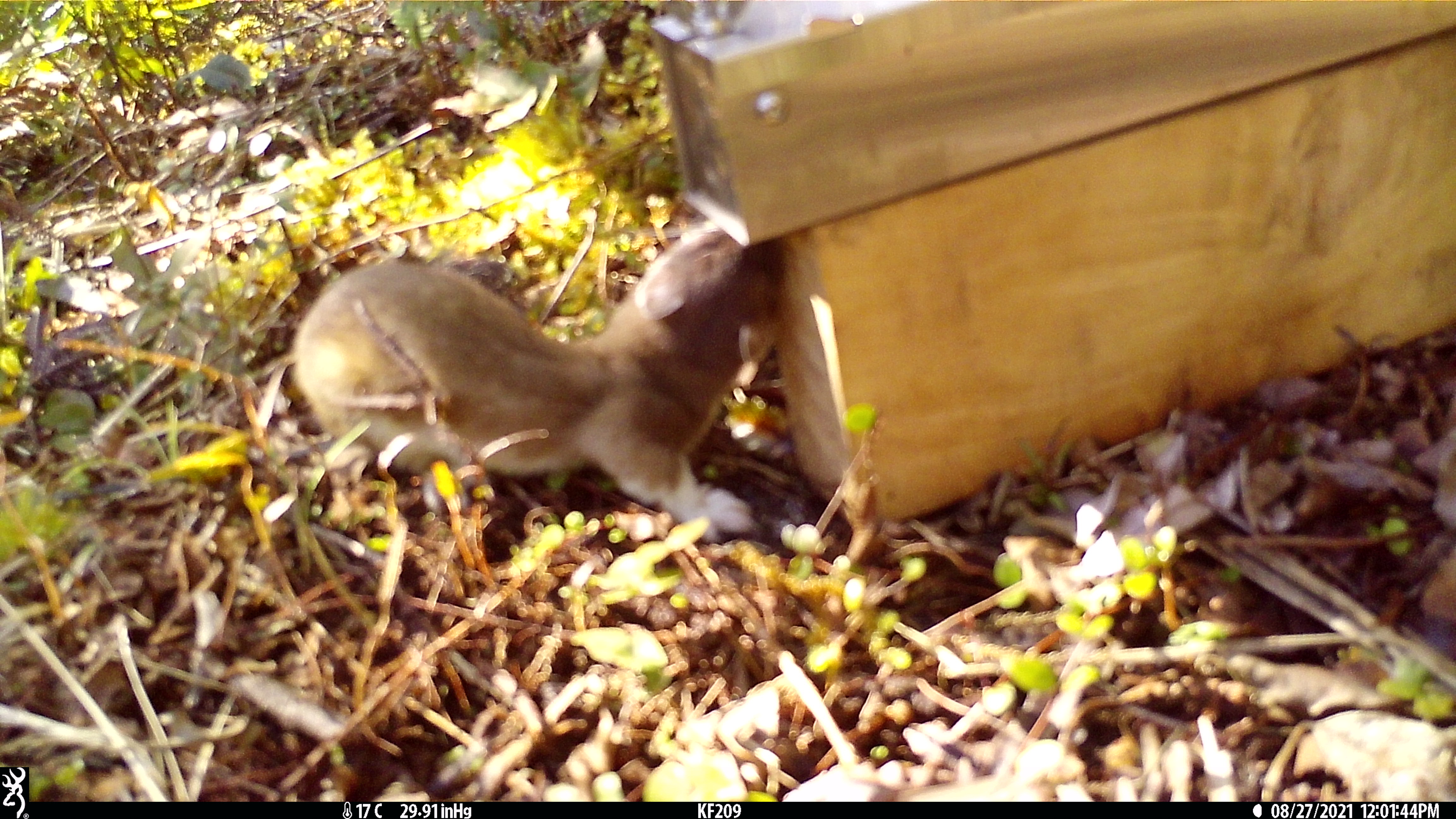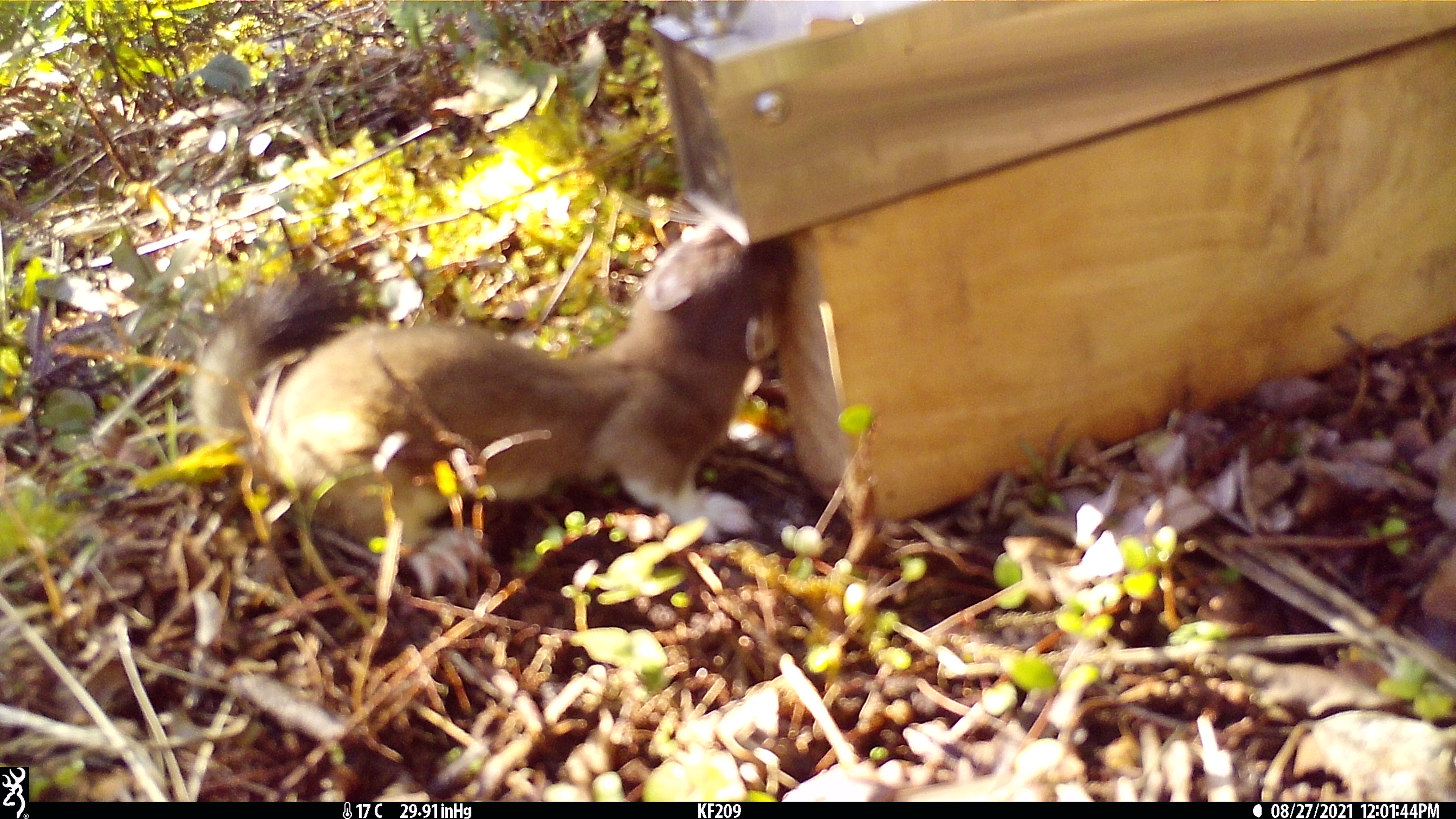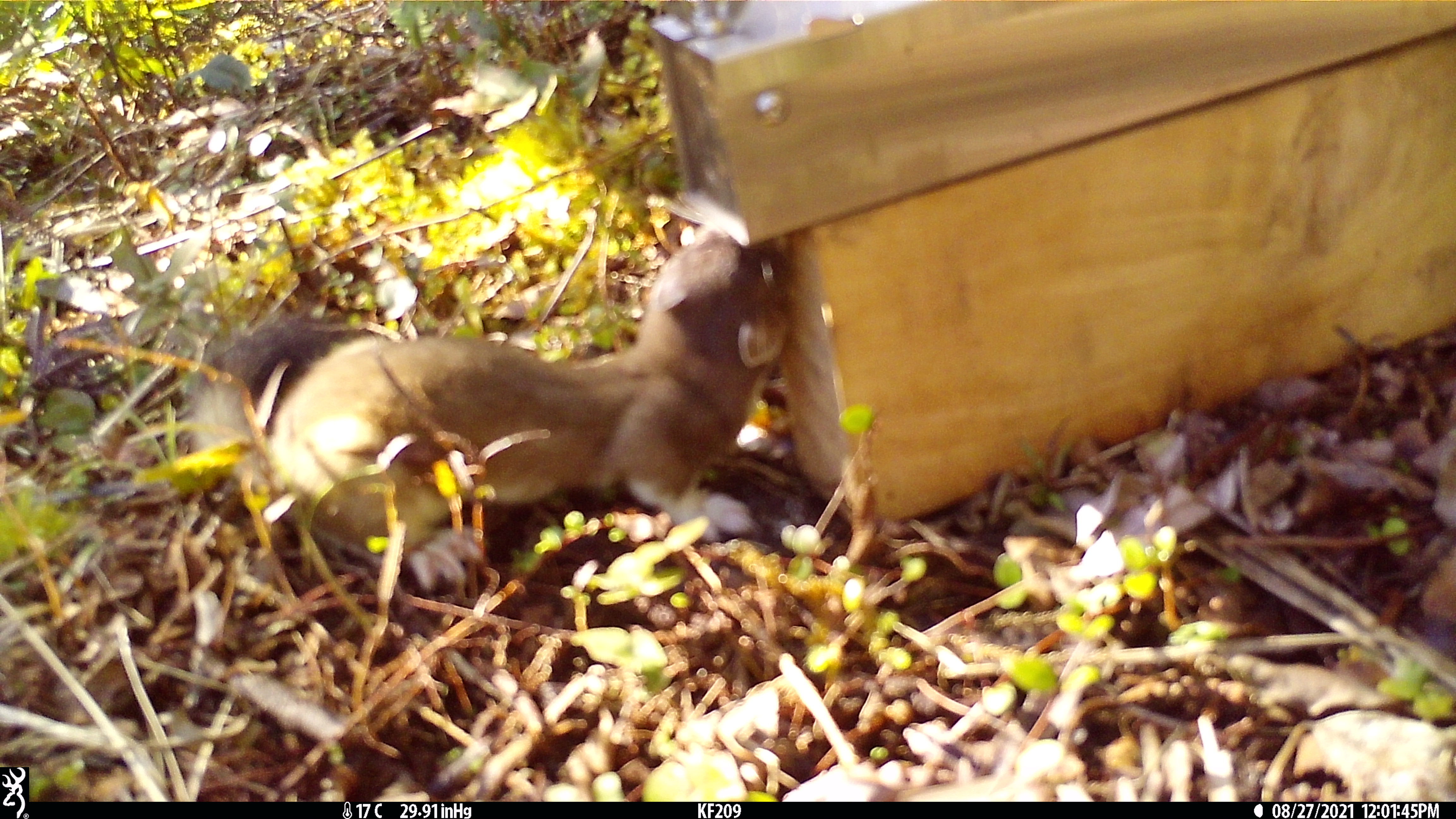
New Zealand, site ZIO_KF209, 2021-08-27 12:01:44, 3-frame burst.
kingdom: Animalia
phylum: Chordata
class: Mammalia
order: Carnivora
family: Mustelidae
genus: Mustela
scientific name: Mustela erminea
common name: stoat